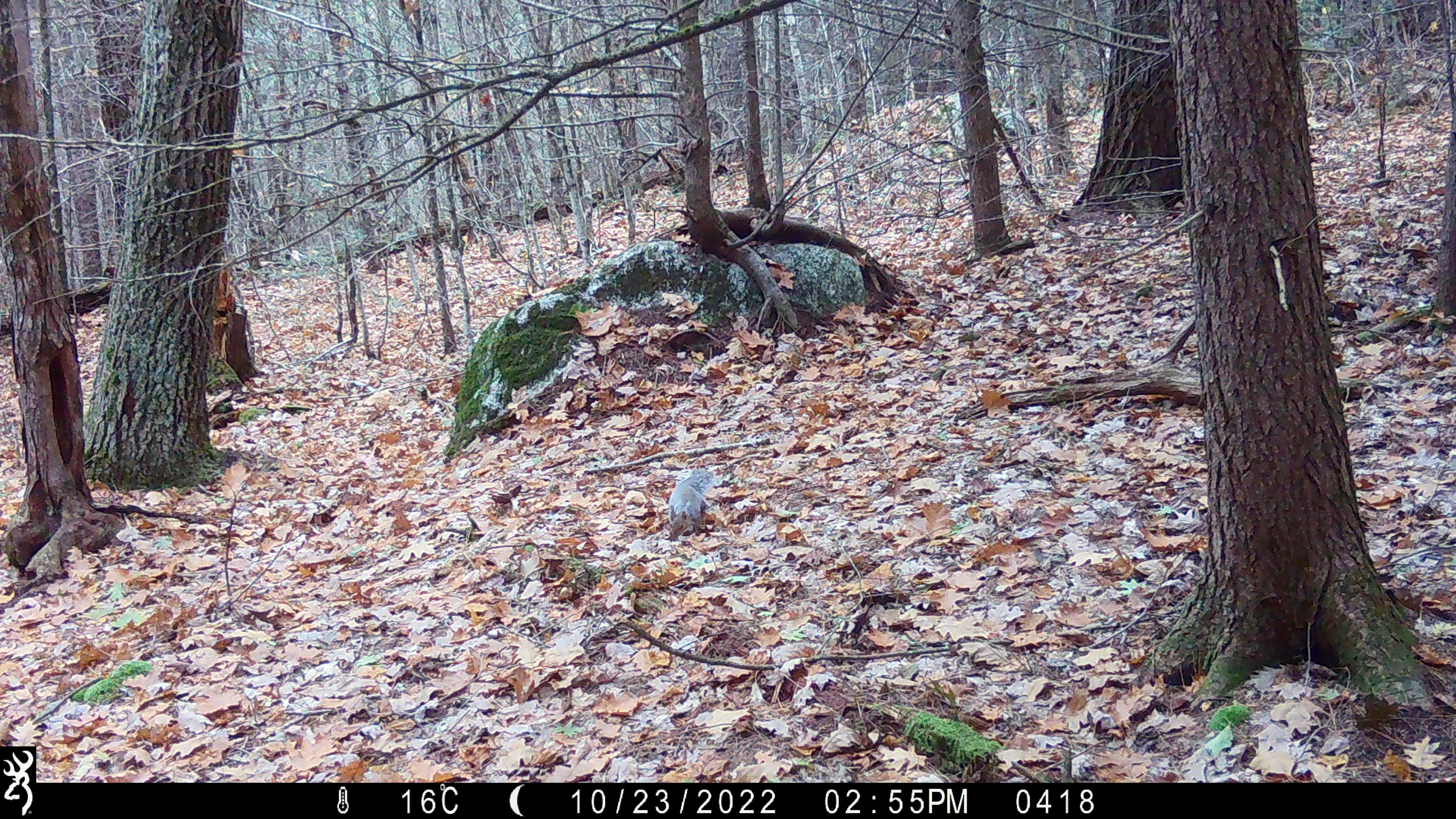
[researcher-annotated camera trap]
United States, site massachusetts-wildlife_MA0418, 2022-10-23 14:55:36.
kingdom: Animalia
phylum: Chordata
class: Mammalia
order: Rodentia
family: Sciuridae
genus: Sciurus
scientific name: Sciurus carolinensis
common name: gray squirrel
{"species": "gray squirrel (Sciurus carolinensis)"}